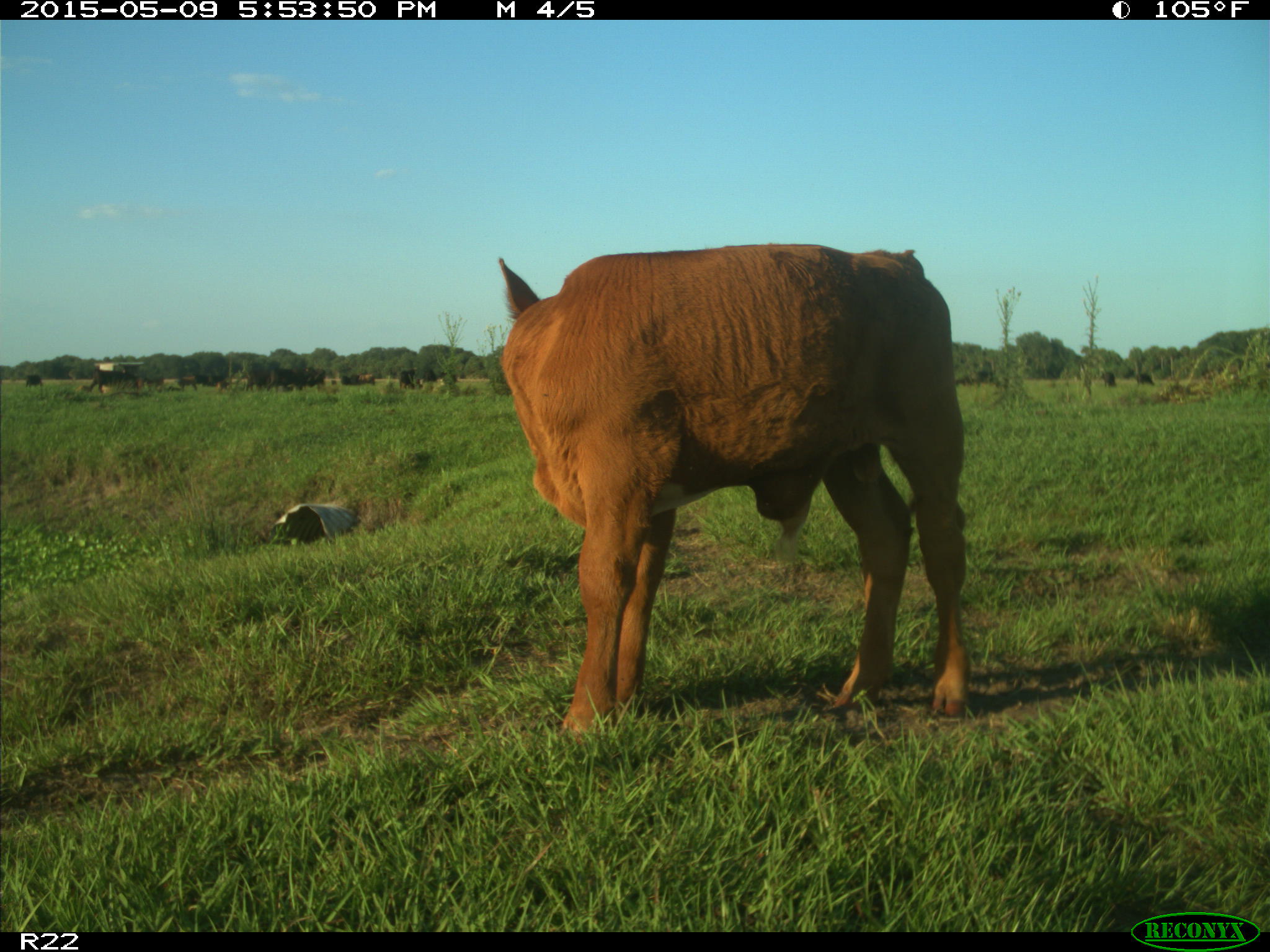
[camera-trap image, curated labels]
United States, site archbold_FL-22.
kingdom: Animalia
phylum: Chordata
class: Mammalia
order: Artiodactyla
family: Bovidae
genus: Bos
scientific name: Bos taurus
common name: domestic cow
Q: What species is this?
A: Bos taurus (domestic cow).